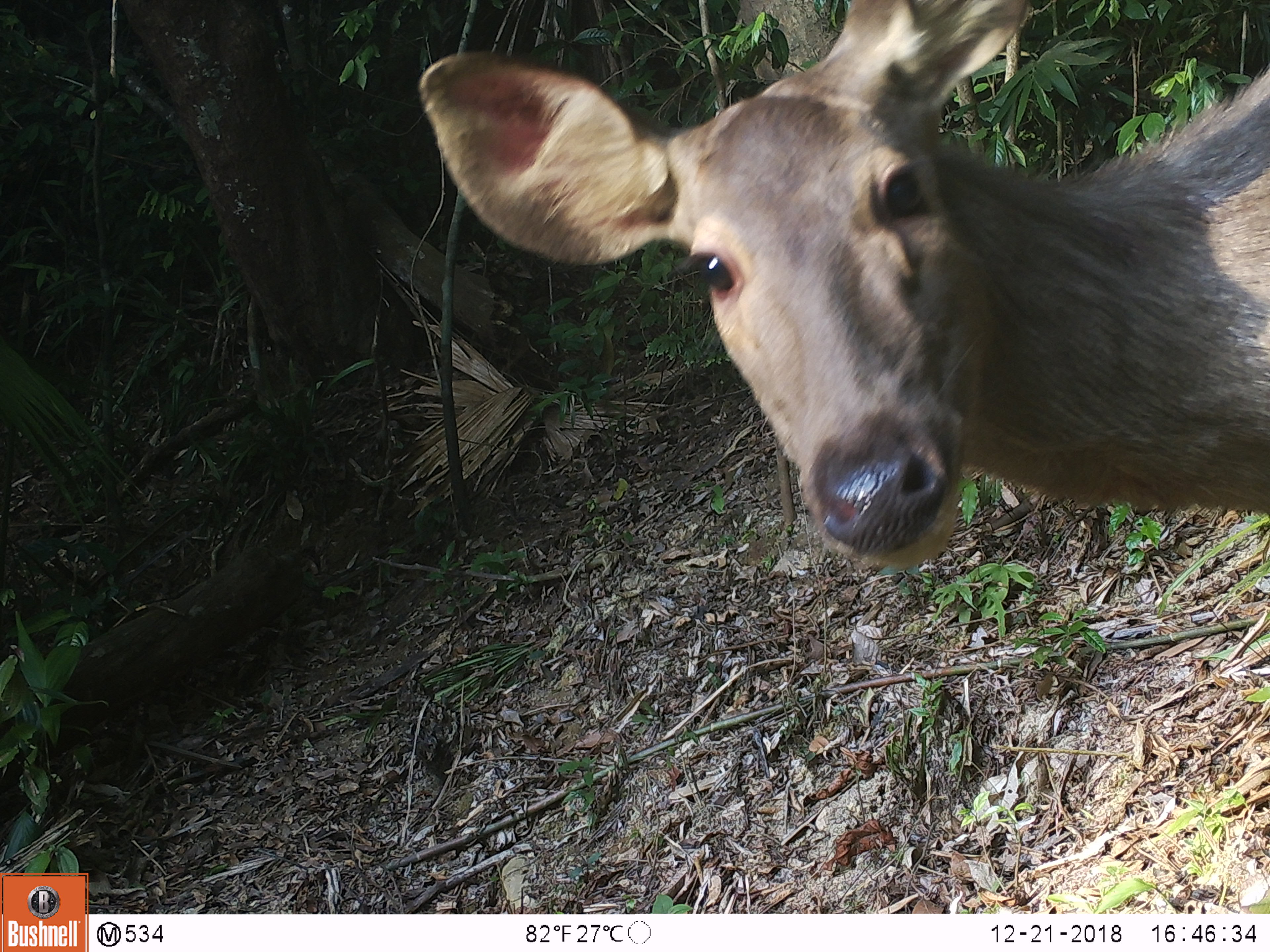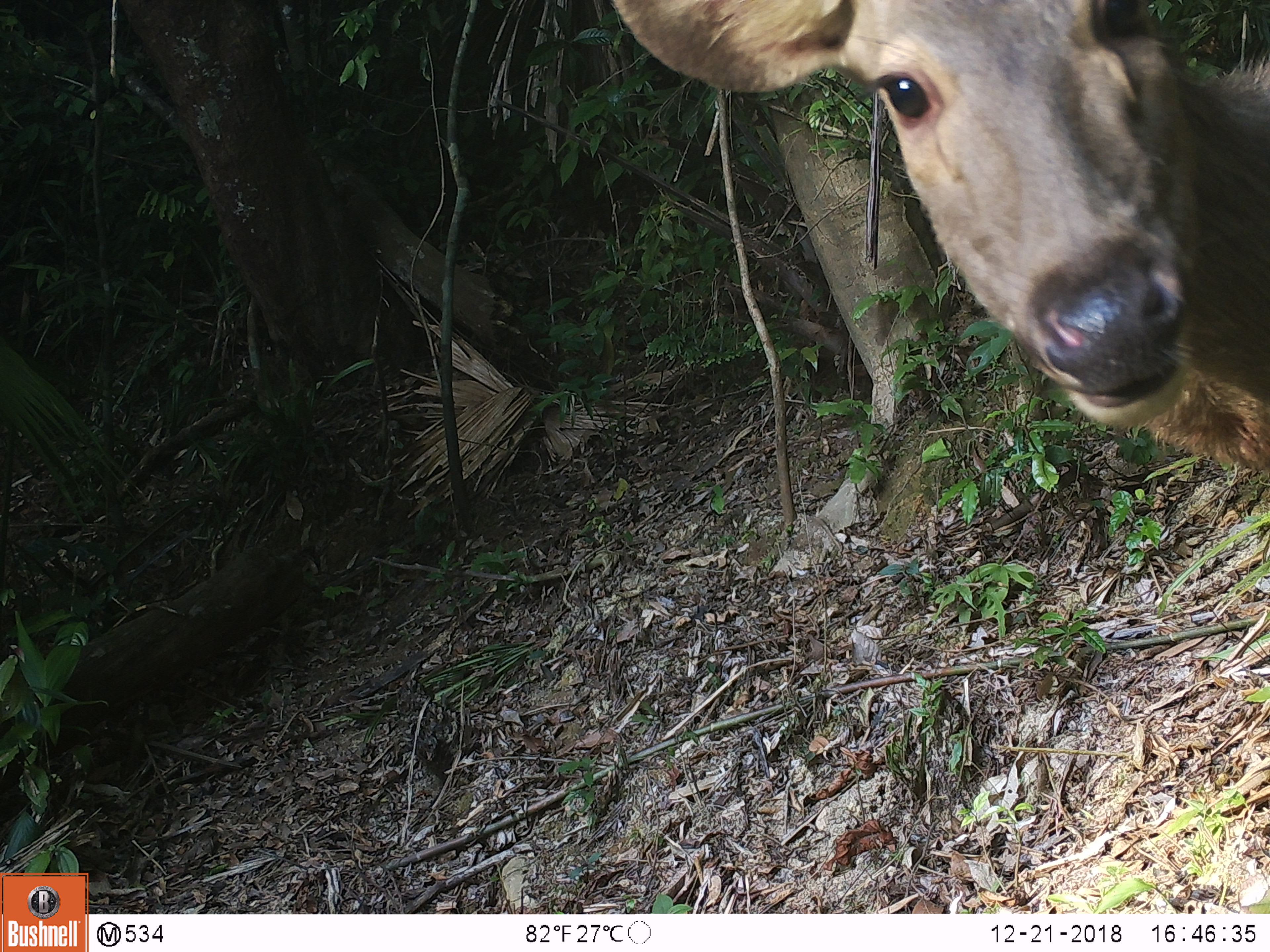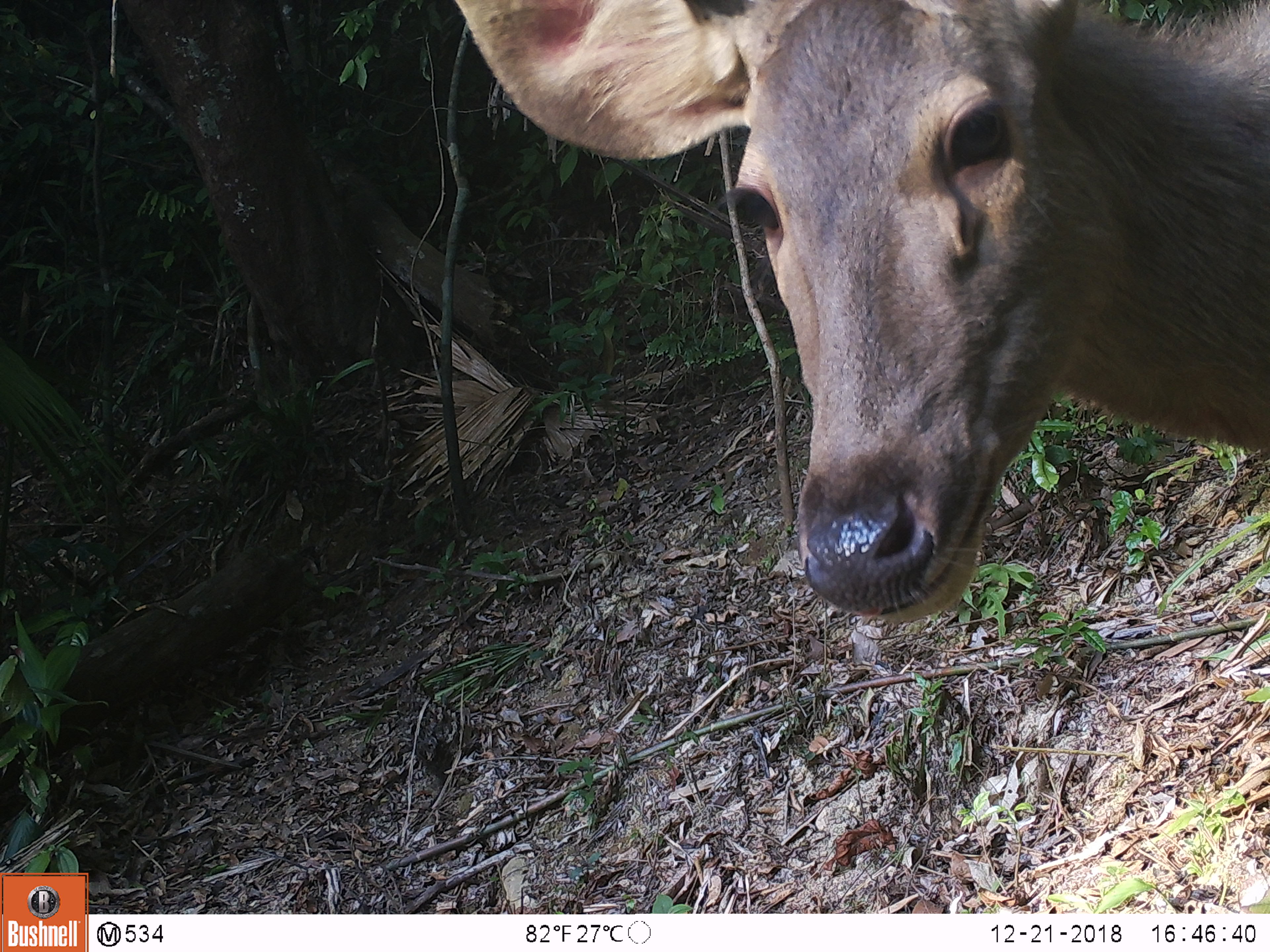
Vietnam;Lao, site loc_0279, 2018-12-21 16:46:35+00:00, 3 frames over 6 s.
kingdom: Animalia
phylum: Chordata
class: Mammalia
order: Artiodactyla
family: Cervidae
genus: Rusa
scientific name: Rusa unicolor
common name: sambar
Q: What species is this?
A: Sambar (Rusa unicolor).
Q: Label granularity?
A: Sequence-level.